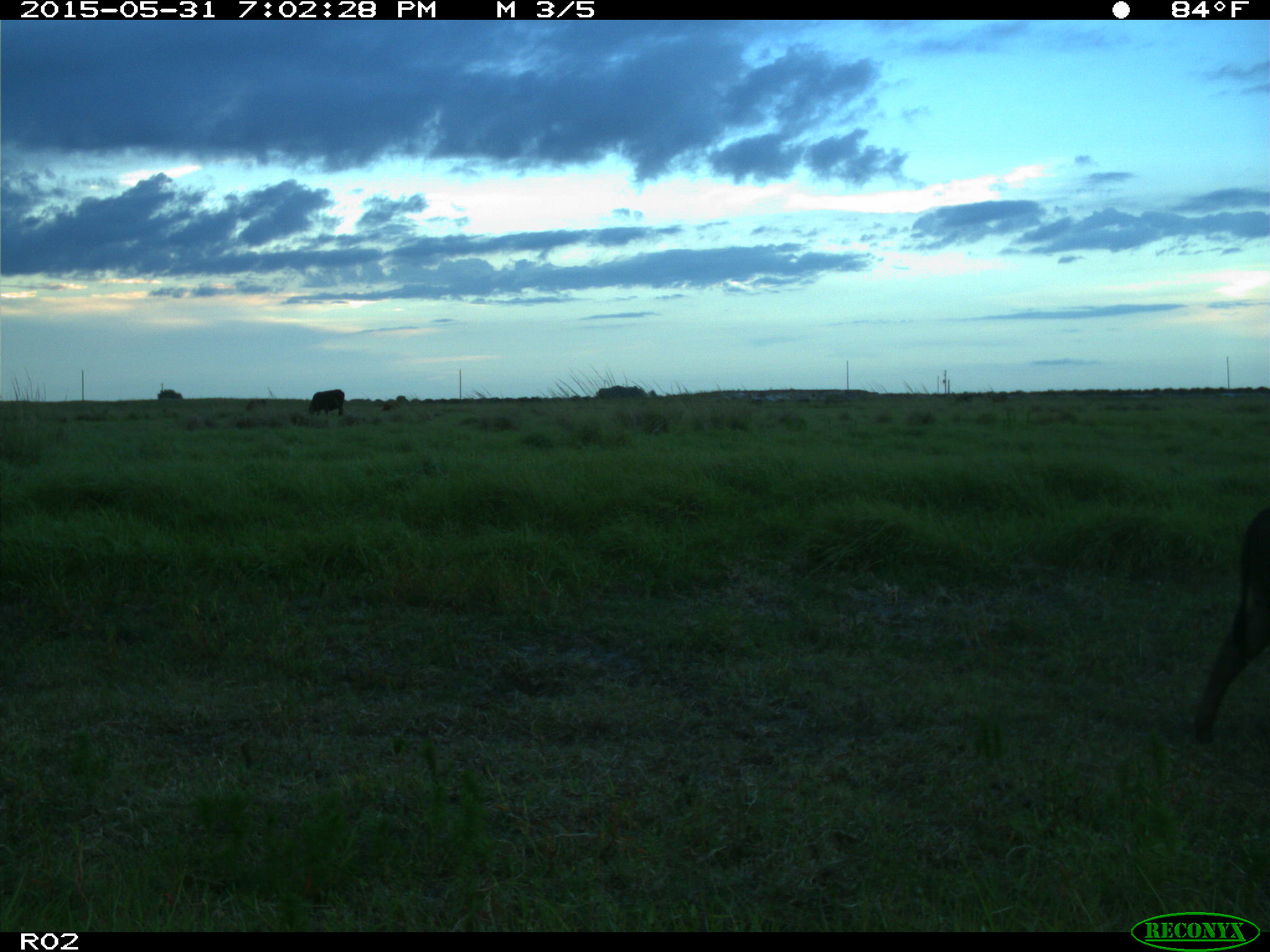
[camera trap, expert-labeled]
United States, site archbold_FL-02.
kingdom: Animalia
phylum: Chordata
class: Mammalia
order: Artiodactyla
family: Bovidae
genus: Bos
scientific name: Bos taurus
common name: domestic cow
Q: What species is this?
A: Bos taurus (domestic cow).